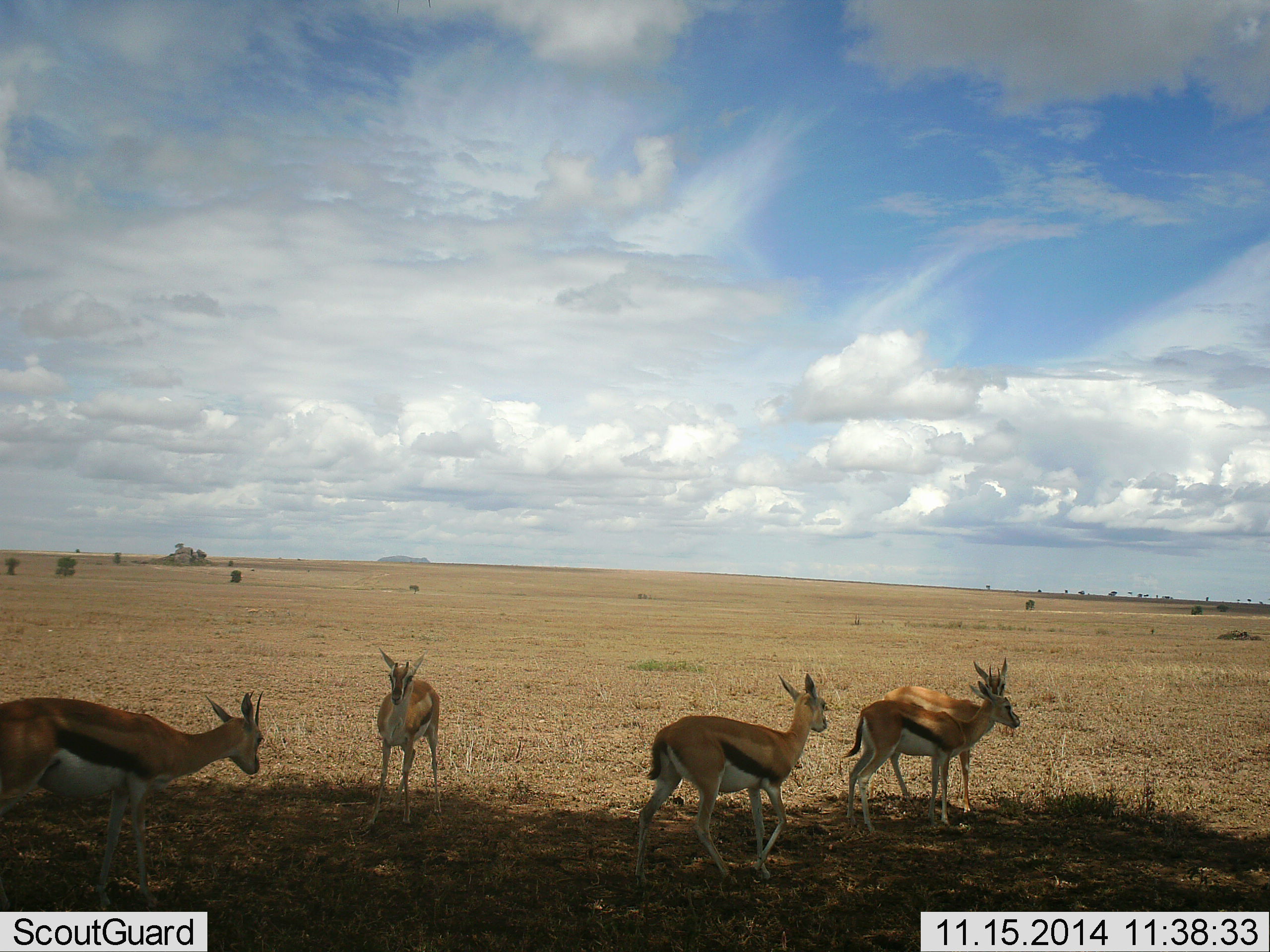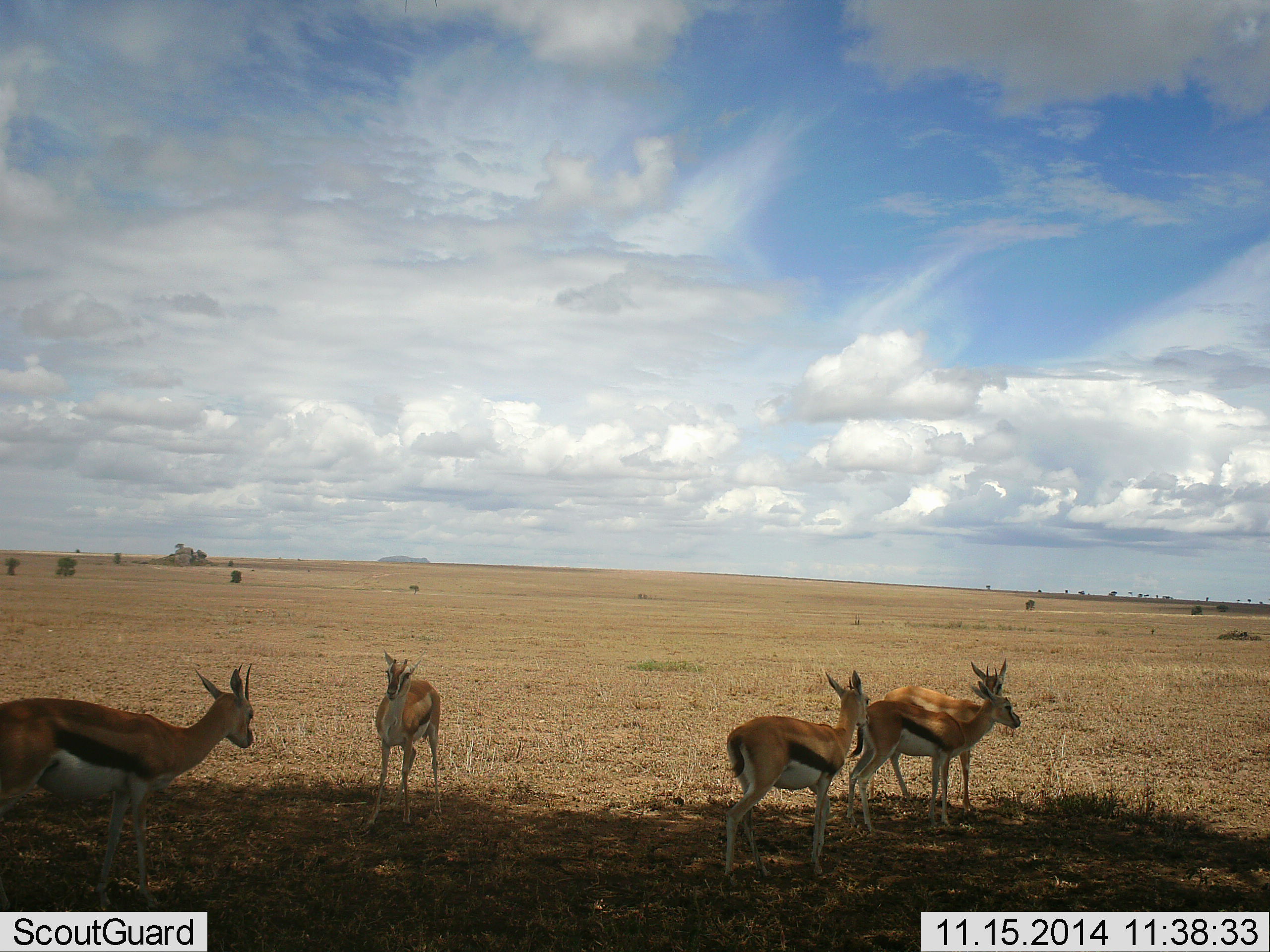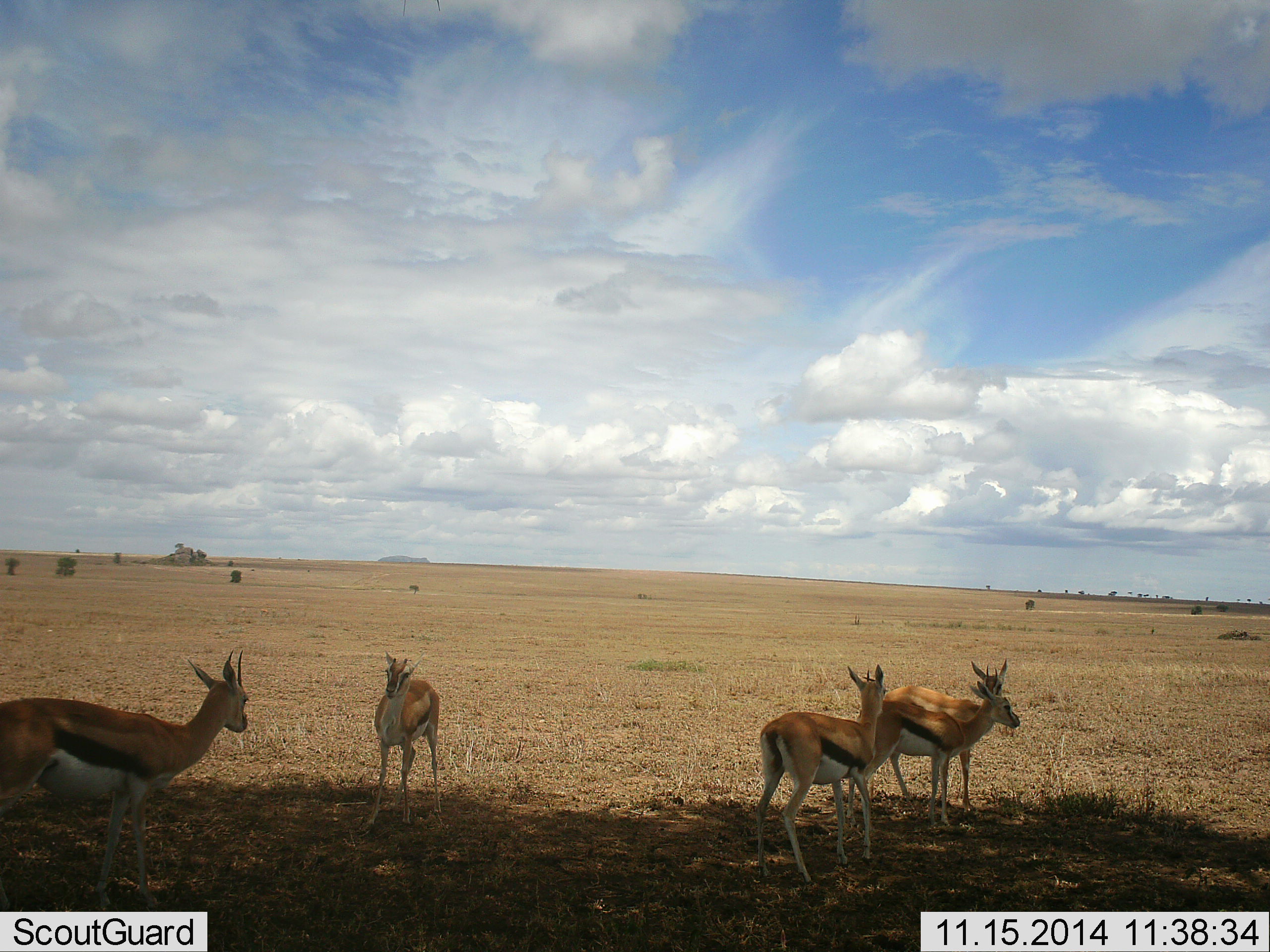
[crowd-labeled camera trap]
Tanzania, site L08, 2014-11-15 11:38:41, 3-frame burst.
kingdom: Animalia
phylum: Chordata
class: Mammalia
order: Artiodactyla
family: Bovidae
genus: Eudorcas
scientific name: Eudorcas thomsonii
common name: thomson's gazelle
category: gazellethomsons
Gazellethomsons (thomson's gazelle) (Eudorcas thomsonii), count 5. Behavior (volunteer vote fractions): standing 90%, resting 0%, moving 40%, interacting 0%. Young present (vote fraction): 0%. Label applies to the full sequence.